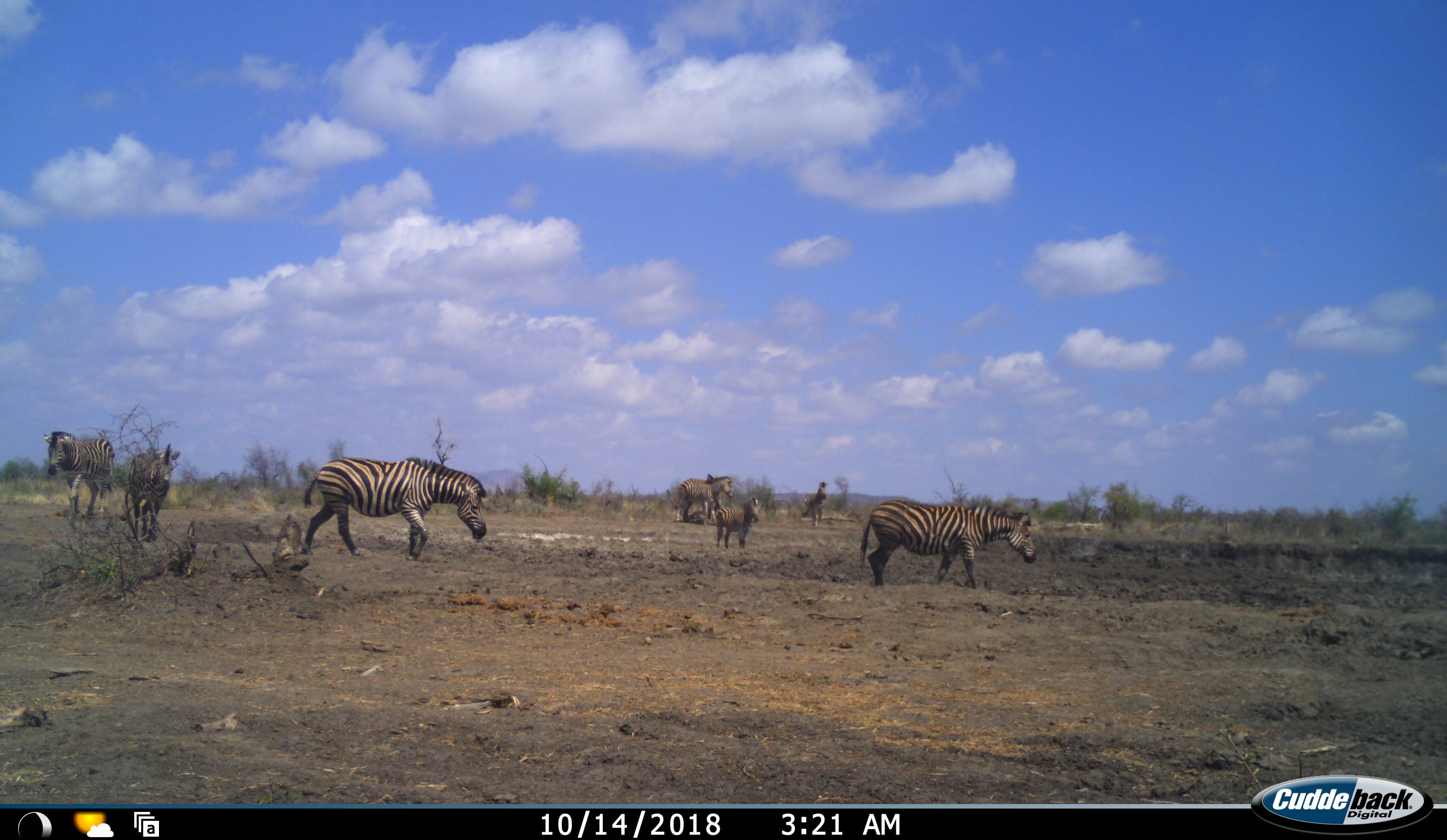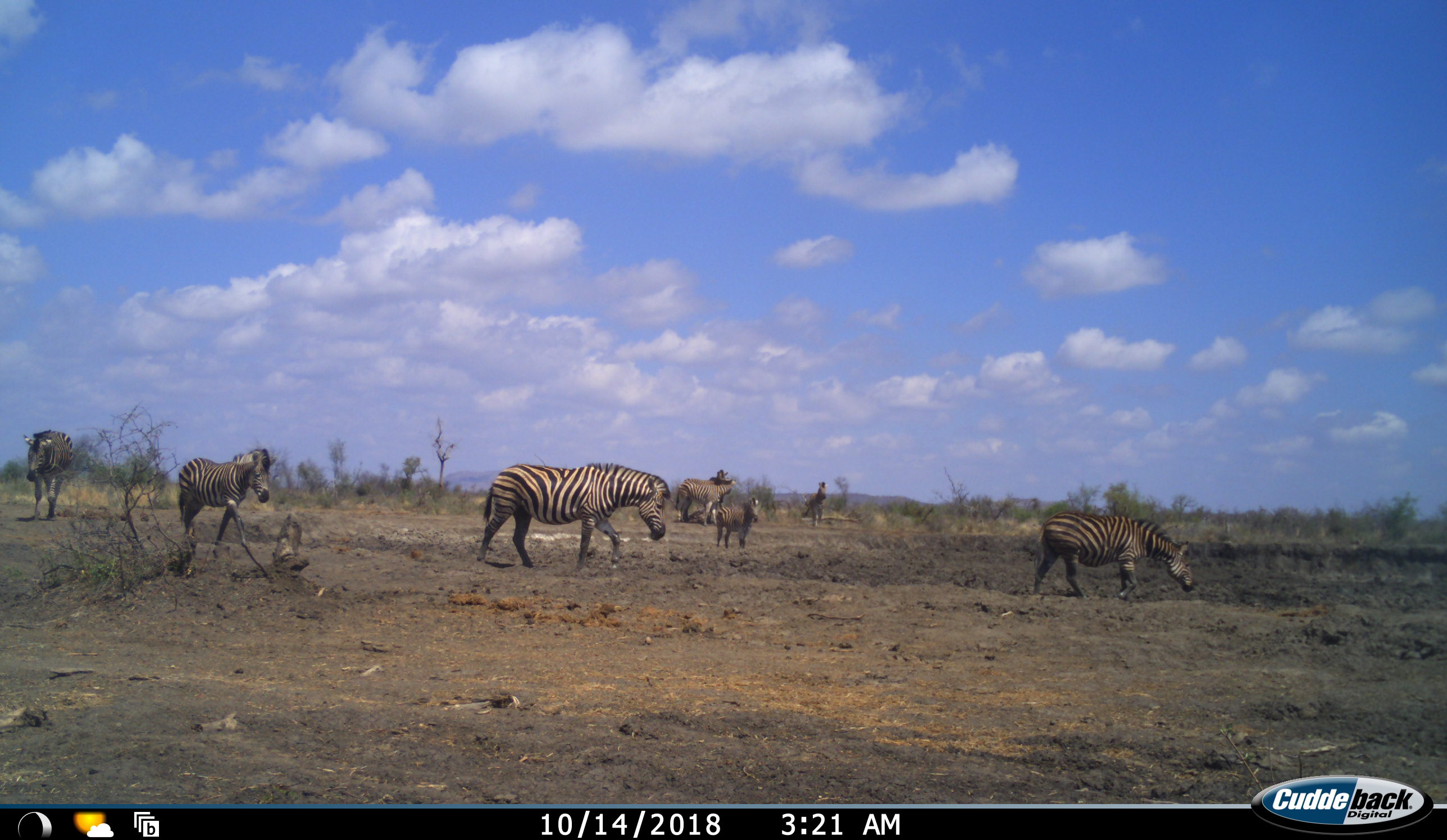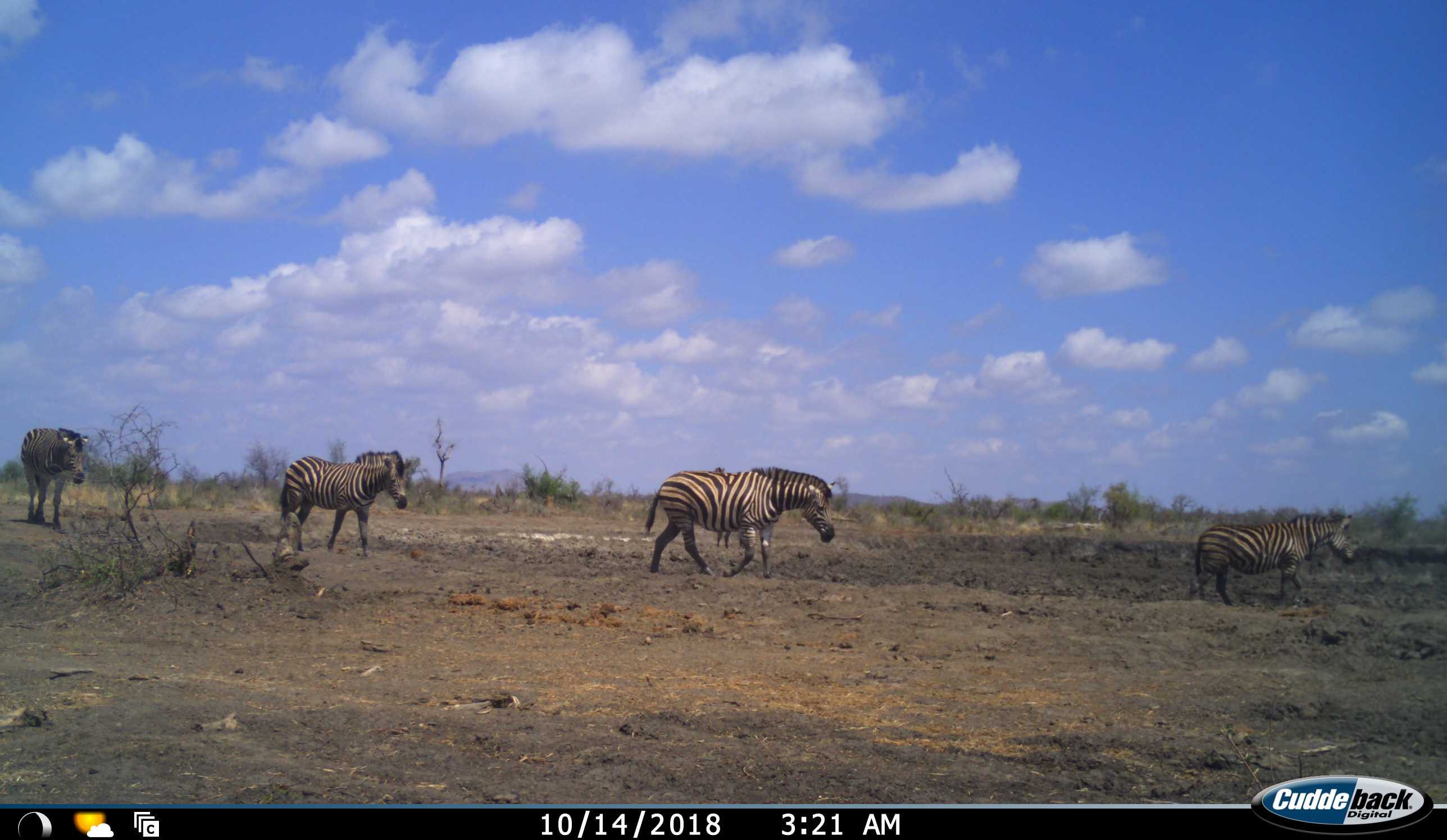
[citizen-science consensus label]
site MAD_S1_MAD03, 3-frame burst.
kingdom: Animalia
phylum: Chordata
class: Mammalia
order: Perissodactyla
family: Equidae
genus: Equus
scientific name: Equus quagga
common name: plains zebra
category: zebraplains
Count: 8.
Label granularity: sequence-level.